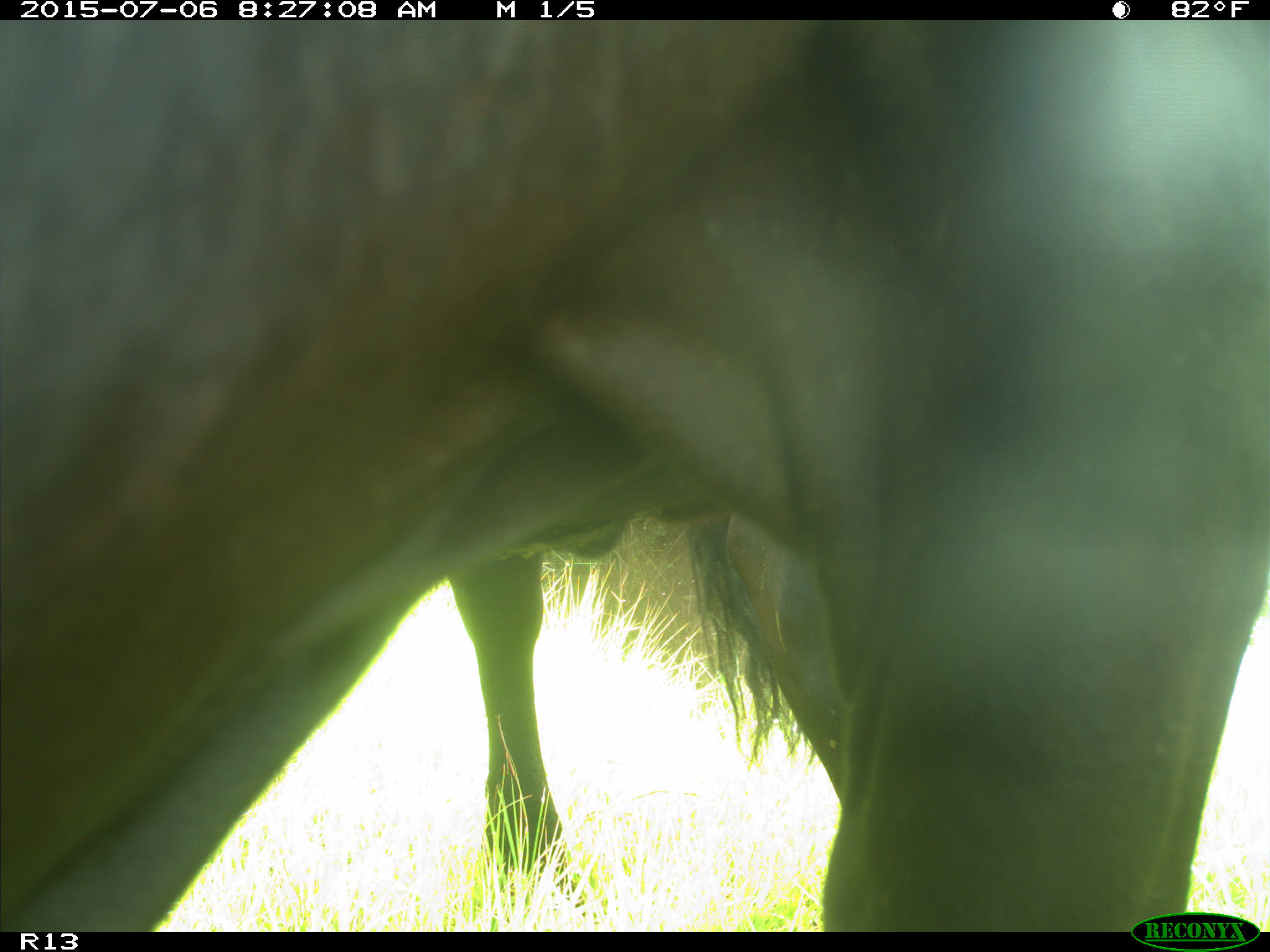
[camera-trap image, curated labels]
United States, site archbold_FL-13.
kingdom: Animalia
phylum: Chordata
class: Mammalia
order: Artiodactyla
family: Bovidae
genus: Bos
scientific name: Bos taurus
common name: domestic cow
Bos taurus (domestic cow).